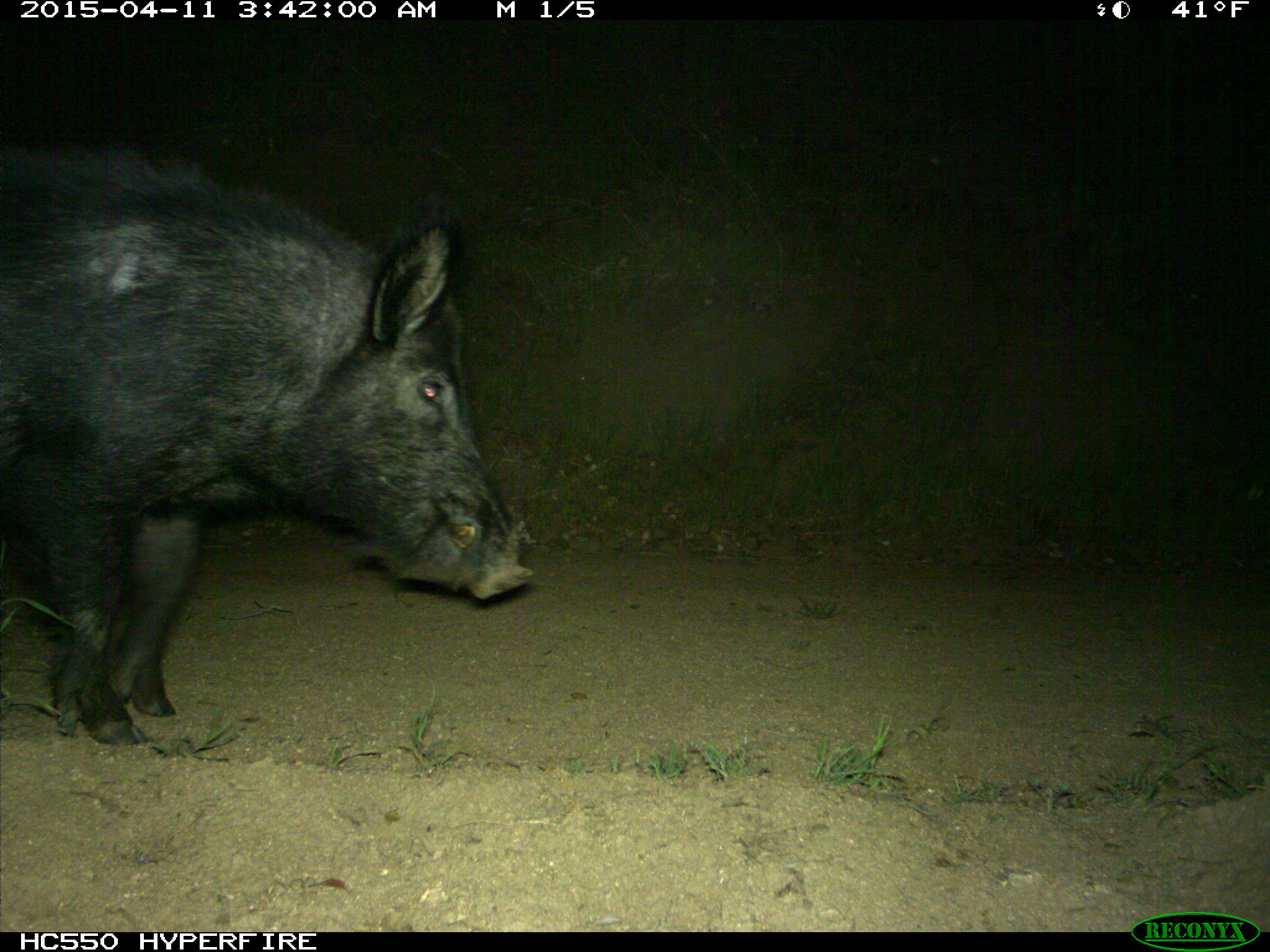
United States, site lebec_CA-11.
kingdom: Animalia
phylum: Chordata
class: Mammalia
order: Artiodactyla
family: Suidae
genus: Sus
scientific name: Sus scrofa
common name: wild boar